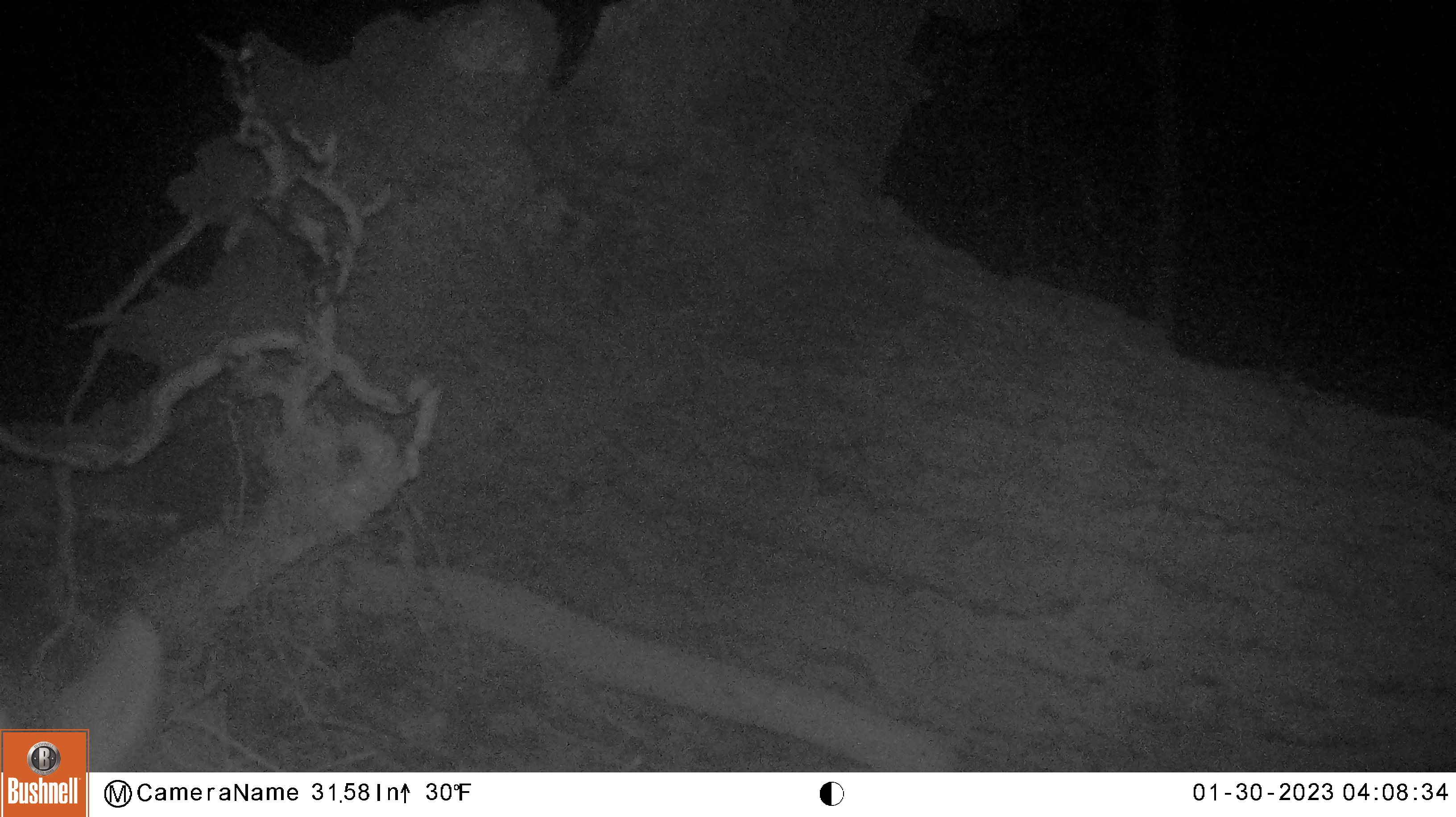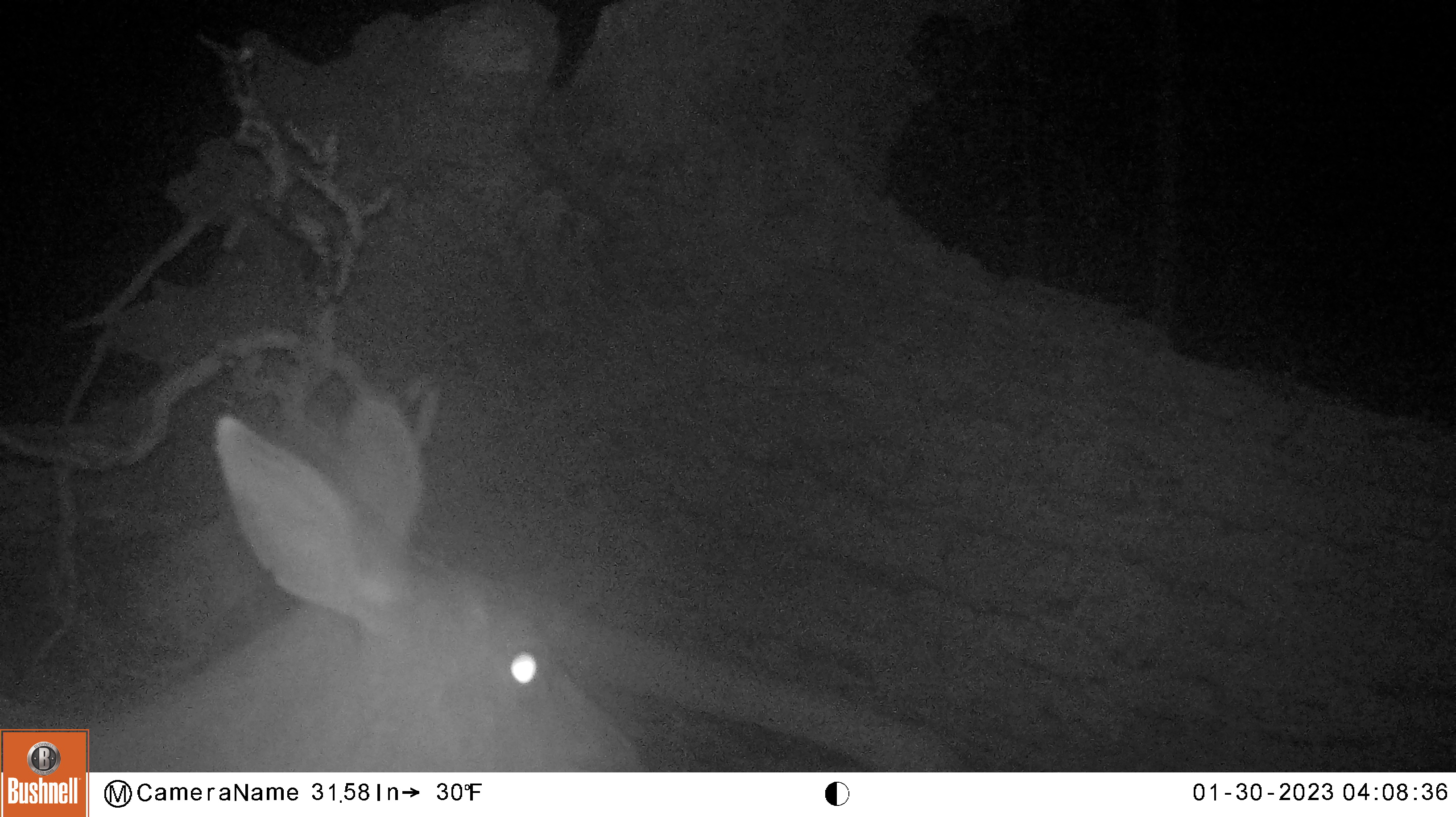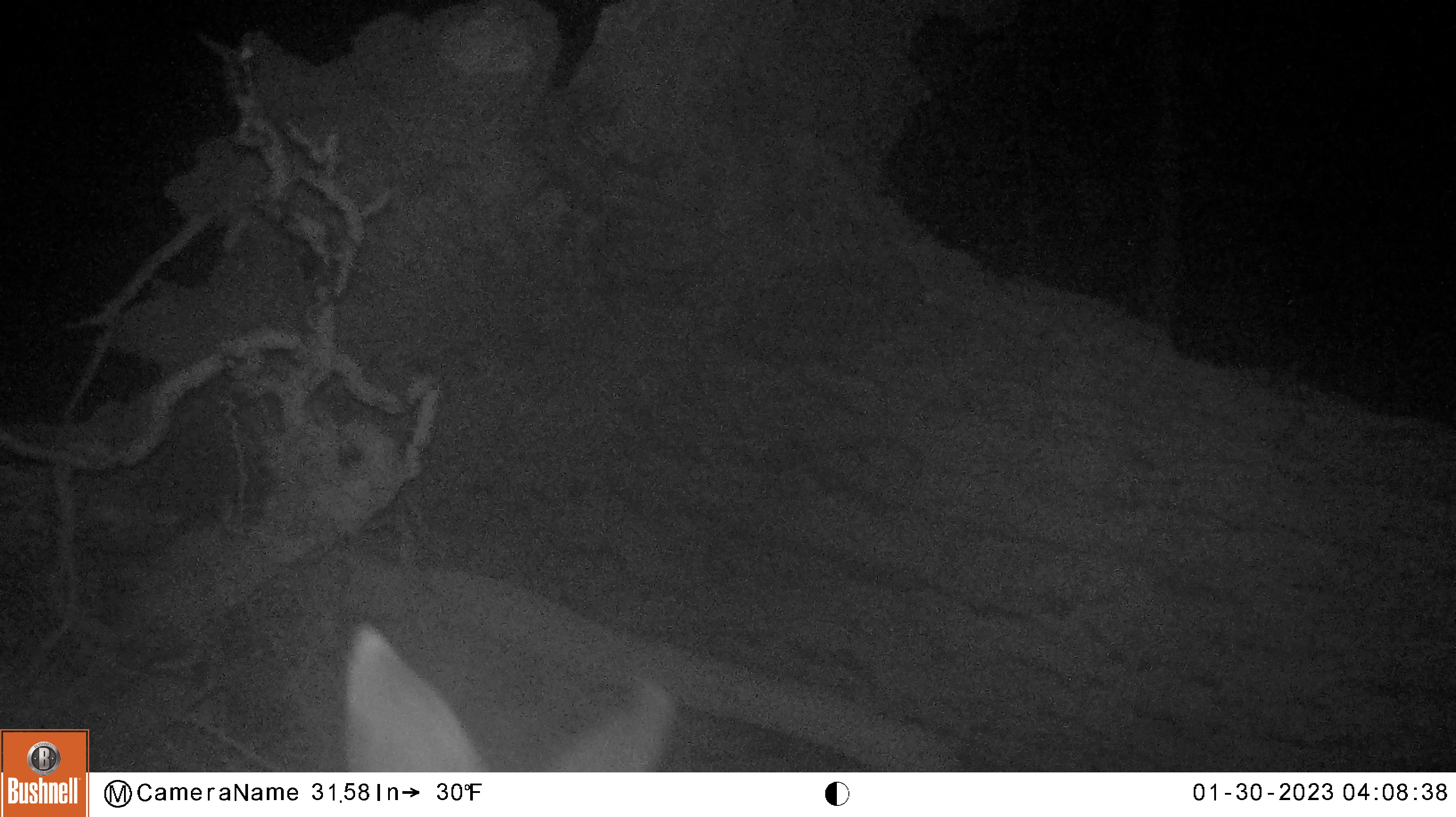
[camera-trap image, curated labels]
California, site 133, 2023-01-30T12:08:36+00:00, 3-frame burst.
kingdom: Animalia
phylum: Chordata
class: Mammalia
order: Artiodactyla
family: Cervidae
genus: Odocoileus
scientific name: Odocoileus hemionus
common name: mule deer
Mule deer (Odocoileus hemionus).